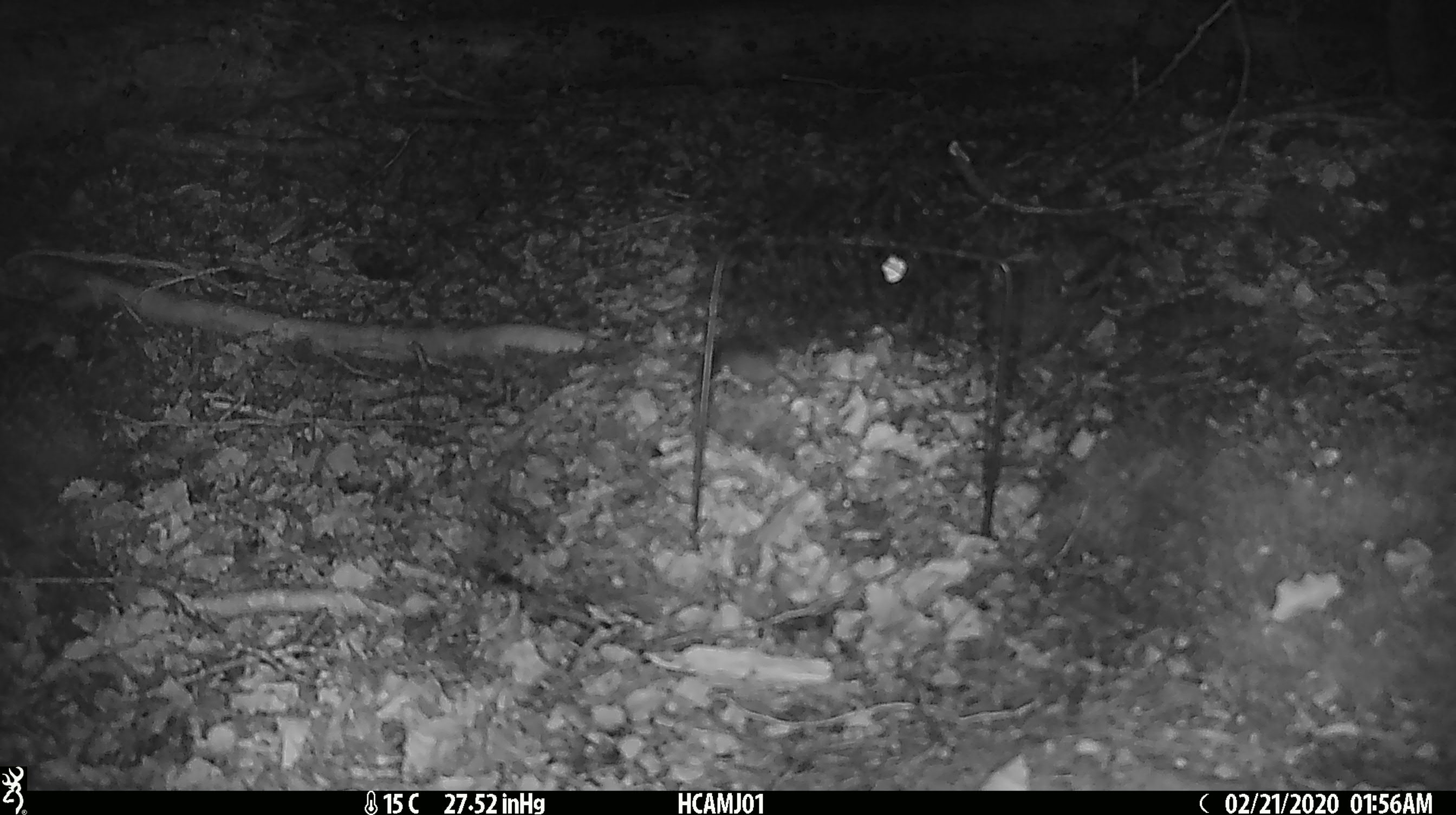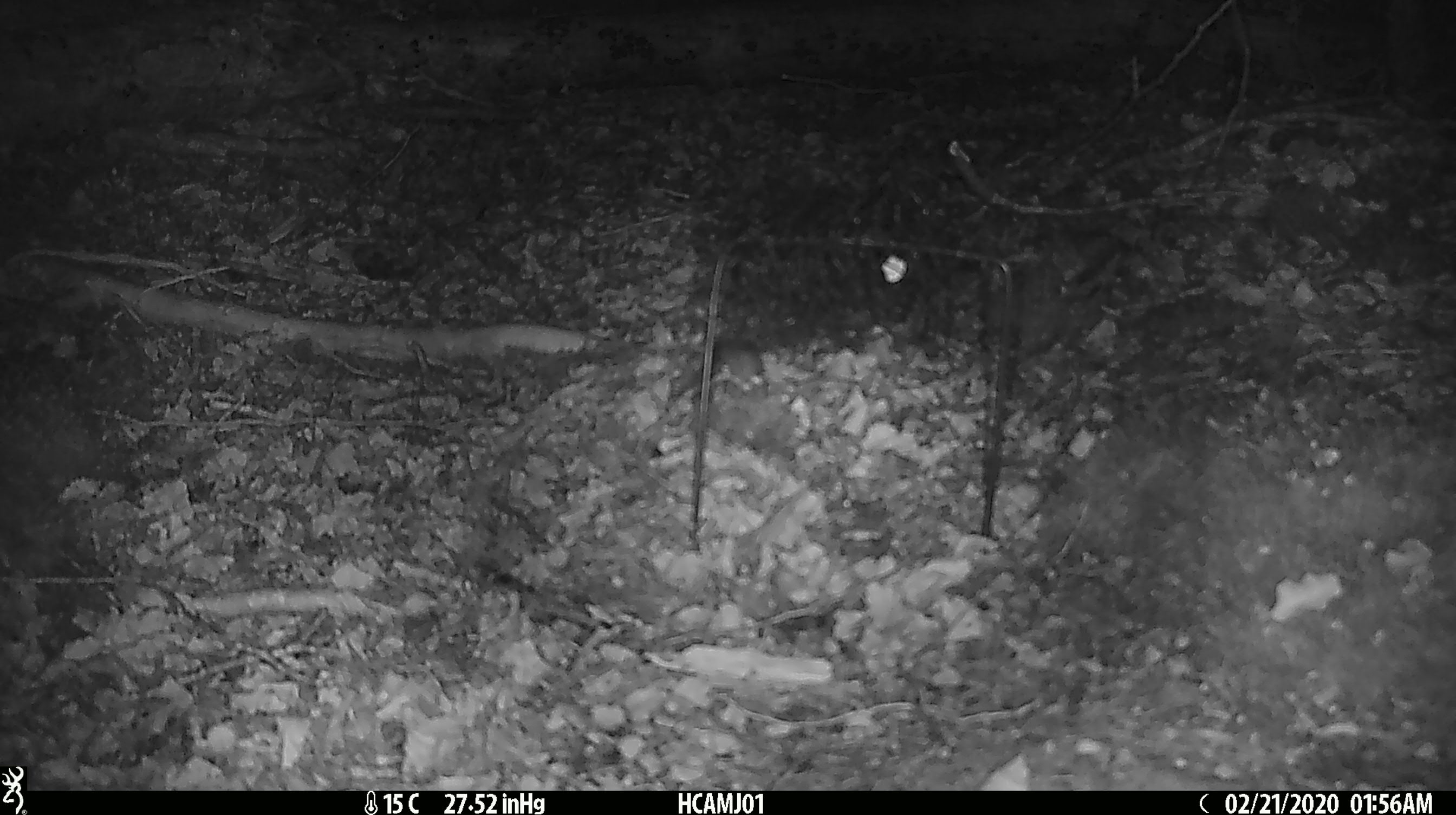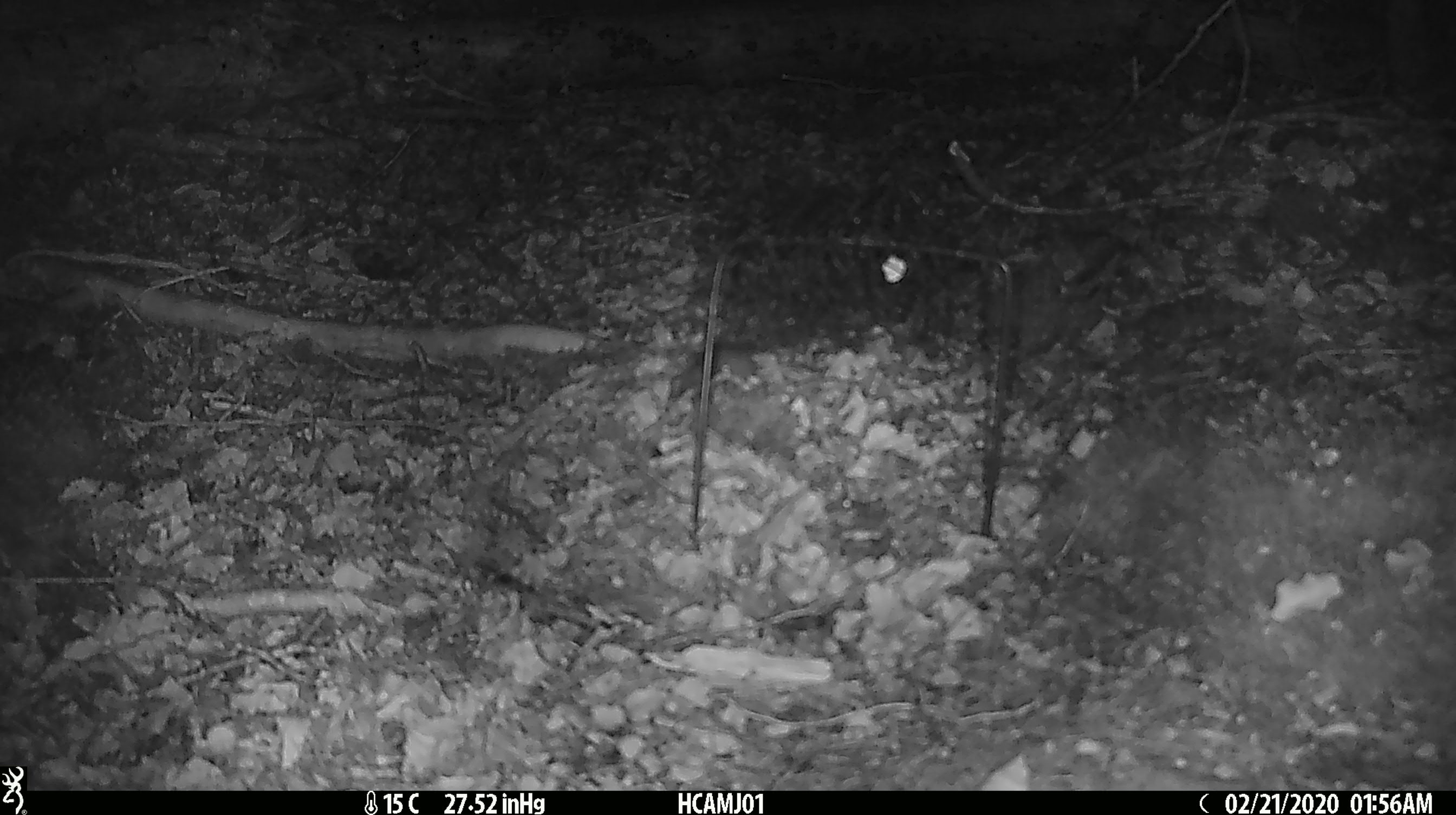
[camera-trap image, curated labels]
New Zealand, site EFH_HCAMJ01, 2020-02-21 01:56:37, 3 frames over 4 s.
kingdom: Animalia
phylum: Chordata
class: Mammalia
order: Rodentia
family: Muridae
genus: Mus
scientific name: Mus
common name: mouse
Mouse (Mus).